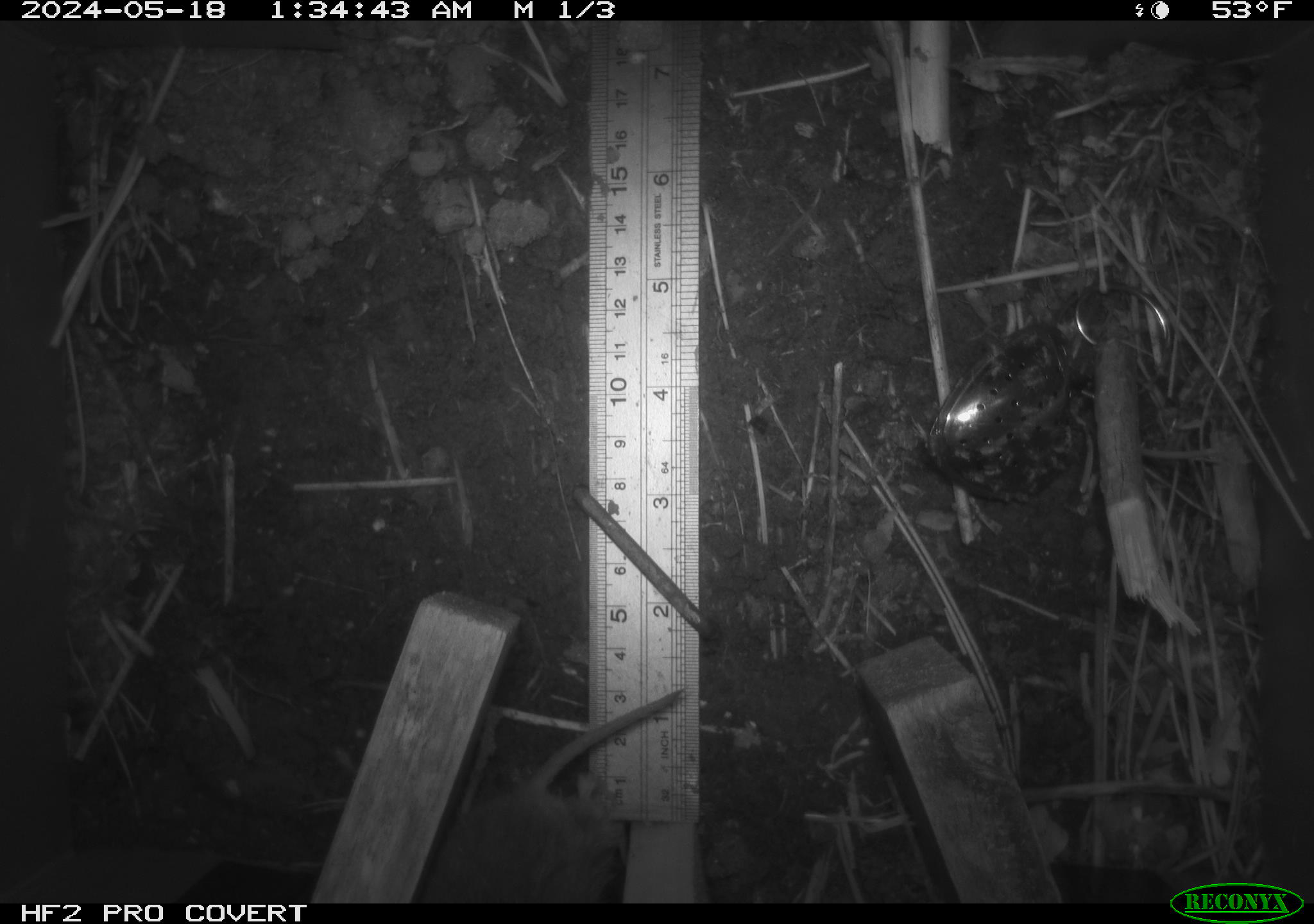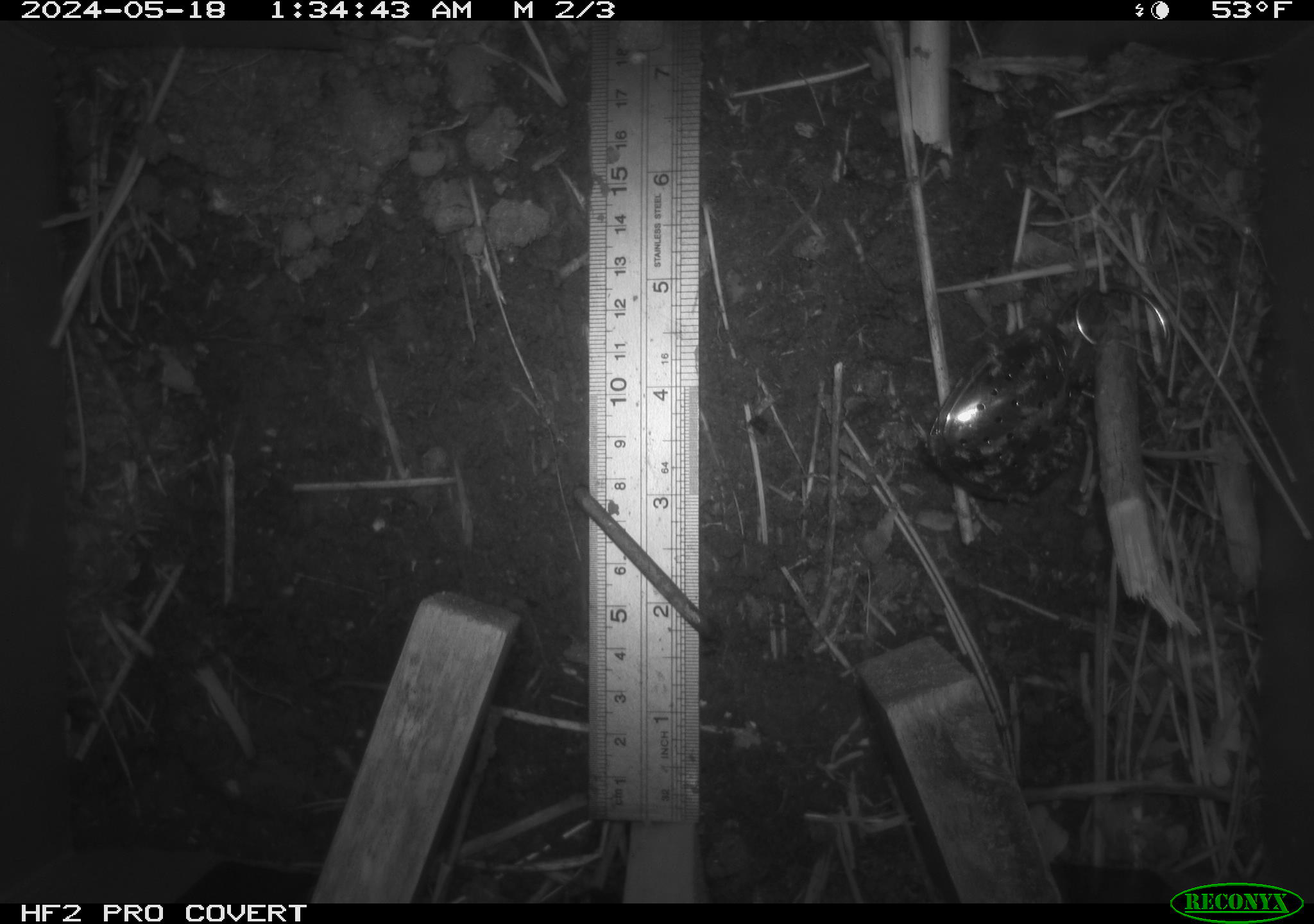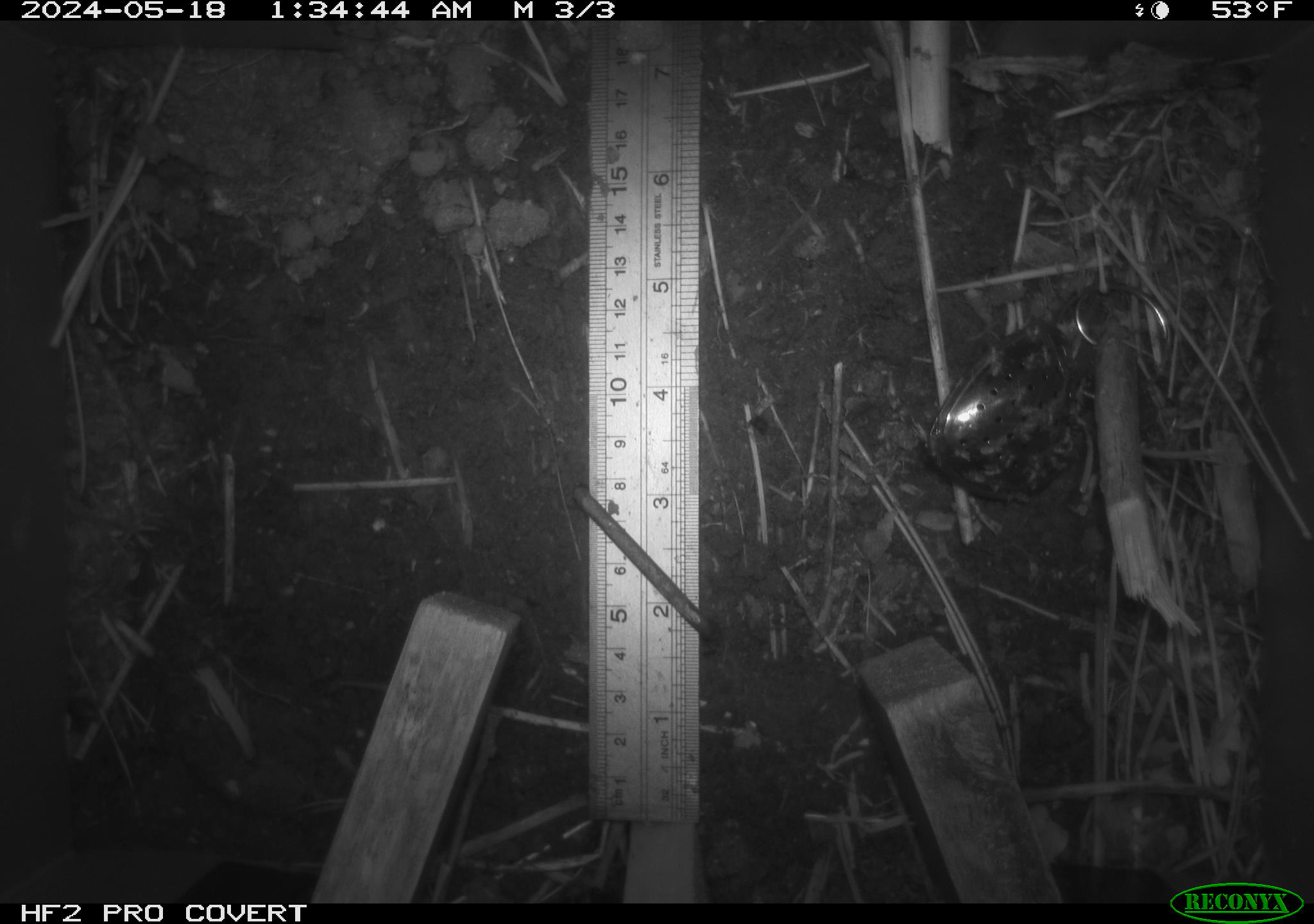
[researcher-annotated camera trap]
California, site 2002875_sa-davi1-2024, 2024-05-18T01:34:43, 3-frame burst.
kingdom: Animalia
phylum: Chordata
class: Mammalia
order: Rodentia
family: Cricetidae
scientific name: Arvicolinae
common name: voles, lemmings, and muskrats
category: arvicolinae subfamily